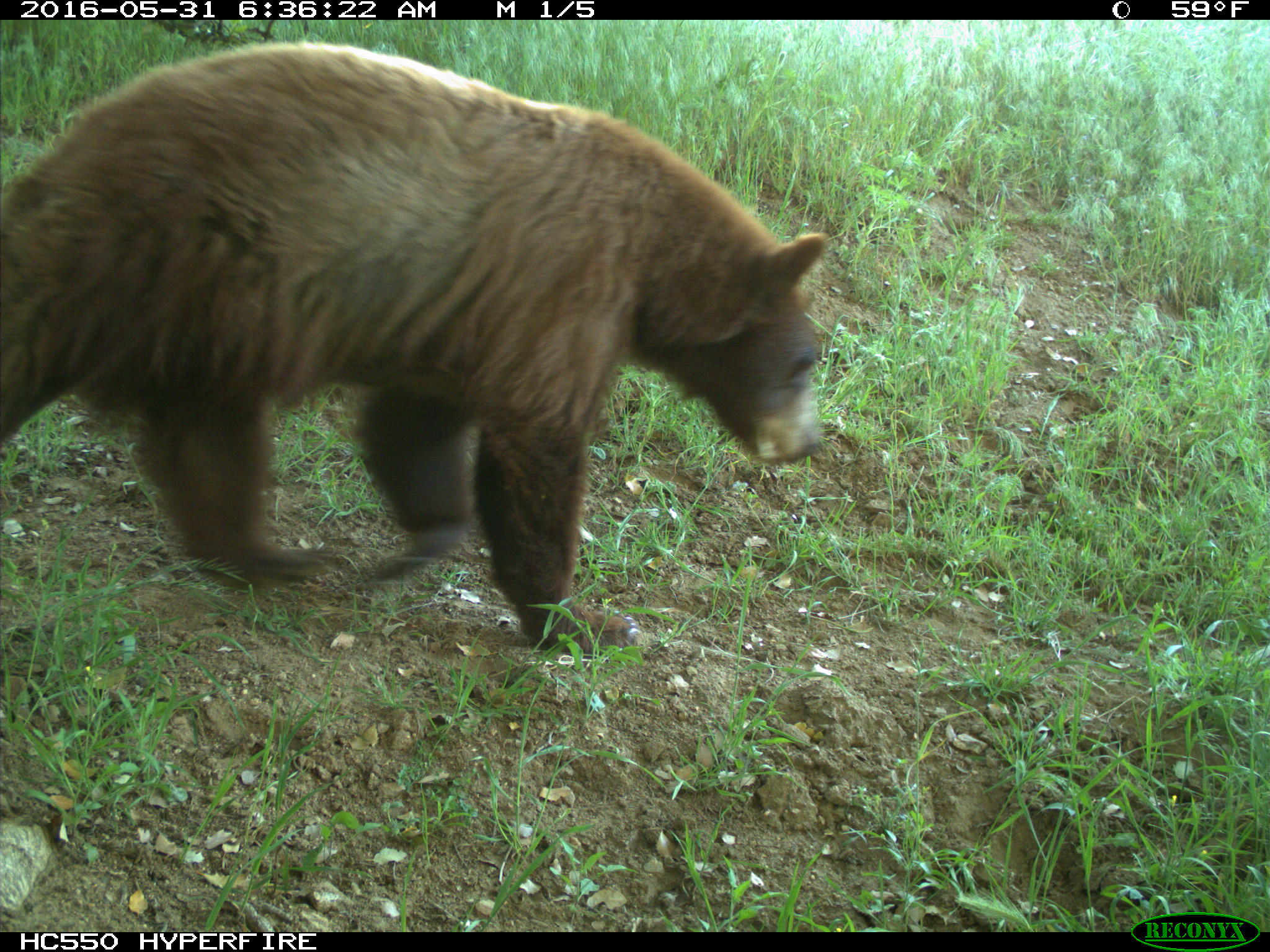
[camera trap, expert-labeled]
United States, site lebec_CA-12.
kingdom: Animalia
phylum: Chordata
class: Mammalia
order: Carnivora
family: Ursidae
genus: Ursus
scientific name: Ursus americanus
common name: american black bear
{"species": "Ursus americanus (american black bear)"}